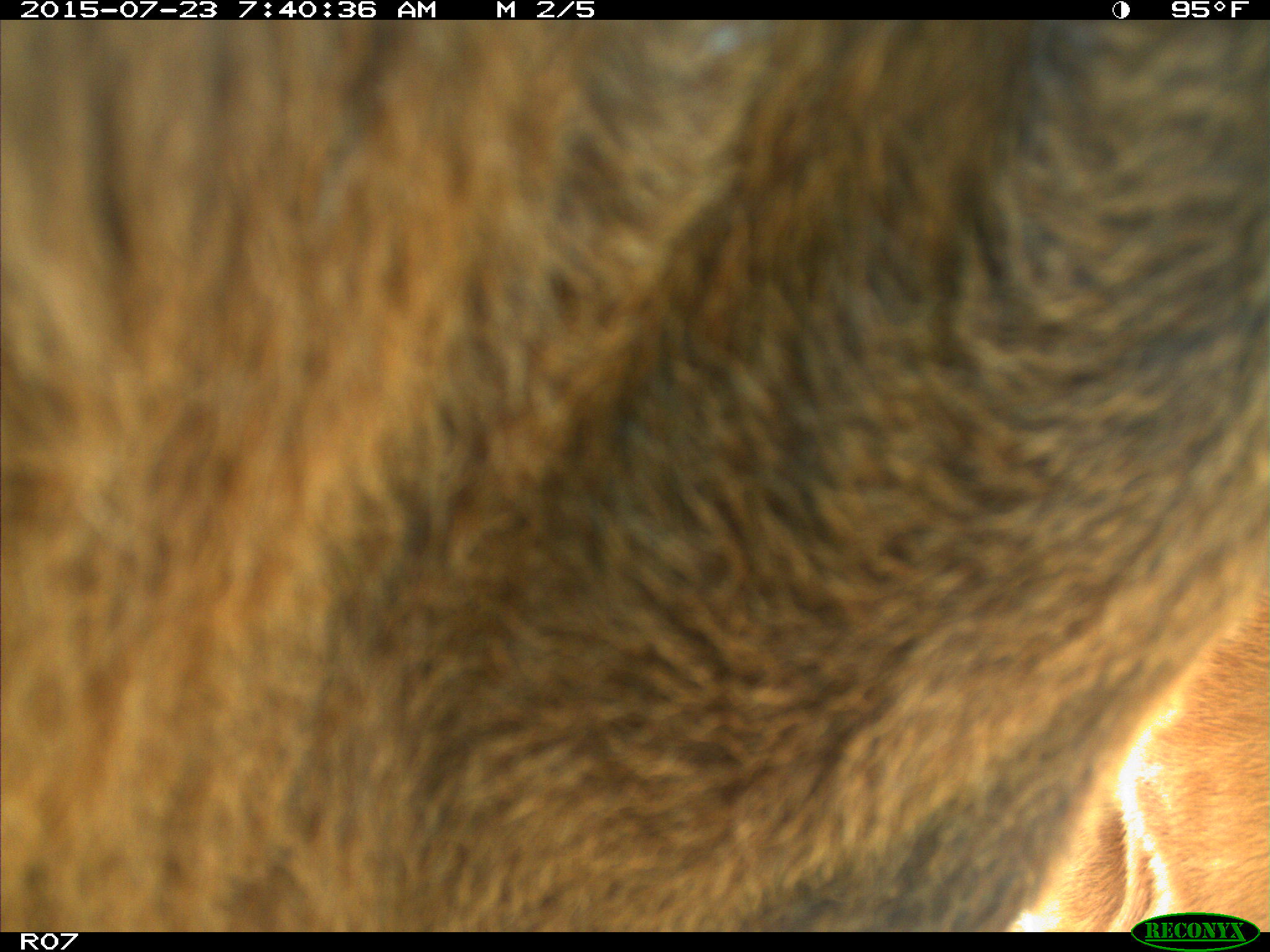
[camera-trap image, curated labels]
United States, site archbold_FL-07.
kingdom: Animalia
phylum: Chordata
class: Mammalia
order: Artiodactyla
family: Bovidae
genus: Bos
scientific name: Bos taurus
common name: domestic cow